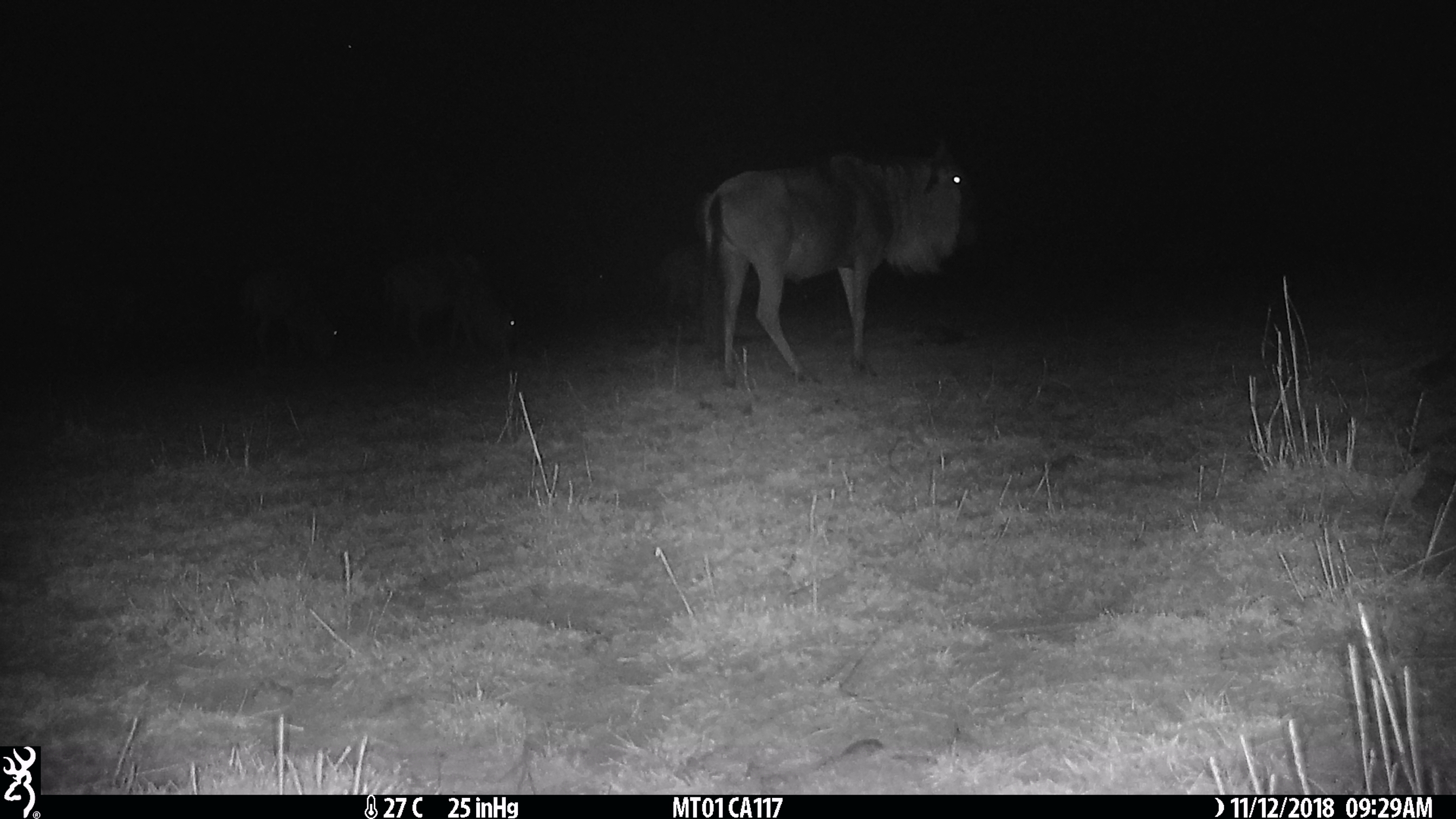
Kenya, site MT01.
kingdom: Animalia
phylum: Chordata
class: Mammalia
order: Artiodactyla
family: Bovidae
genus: Connochaetes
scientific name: Connochaetes taurinus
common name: blue wildebeest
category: wildebeest